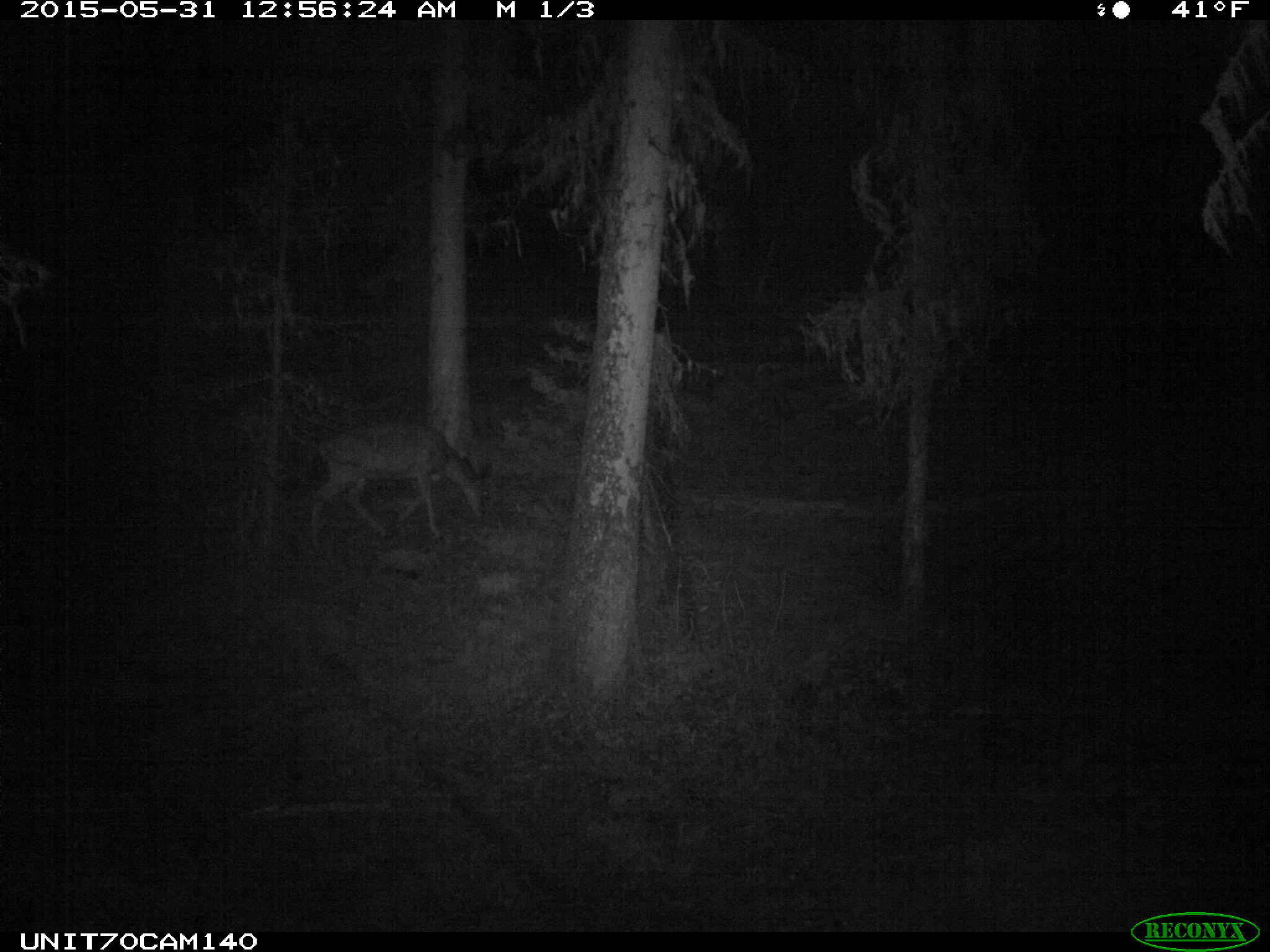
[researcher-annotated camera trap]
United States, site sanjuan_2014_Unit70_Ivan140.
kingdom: Animalia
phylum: Chordata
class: Mammalia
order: Artiodactyla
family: Cervidae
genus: Odocoileus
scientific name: Odocoileus hemionus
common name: mule deer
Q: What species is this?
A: Odocoileus hemionus (mule deer).